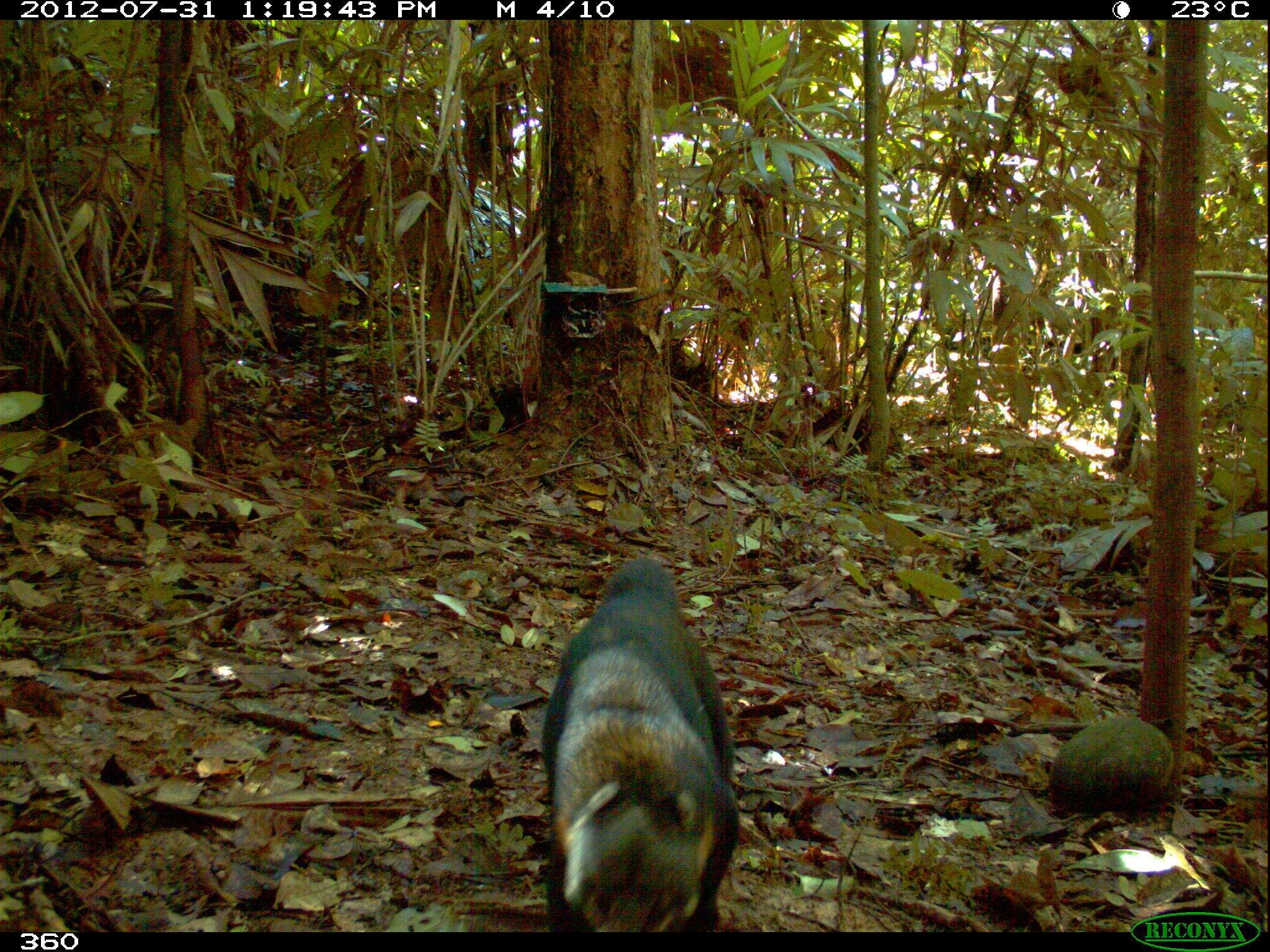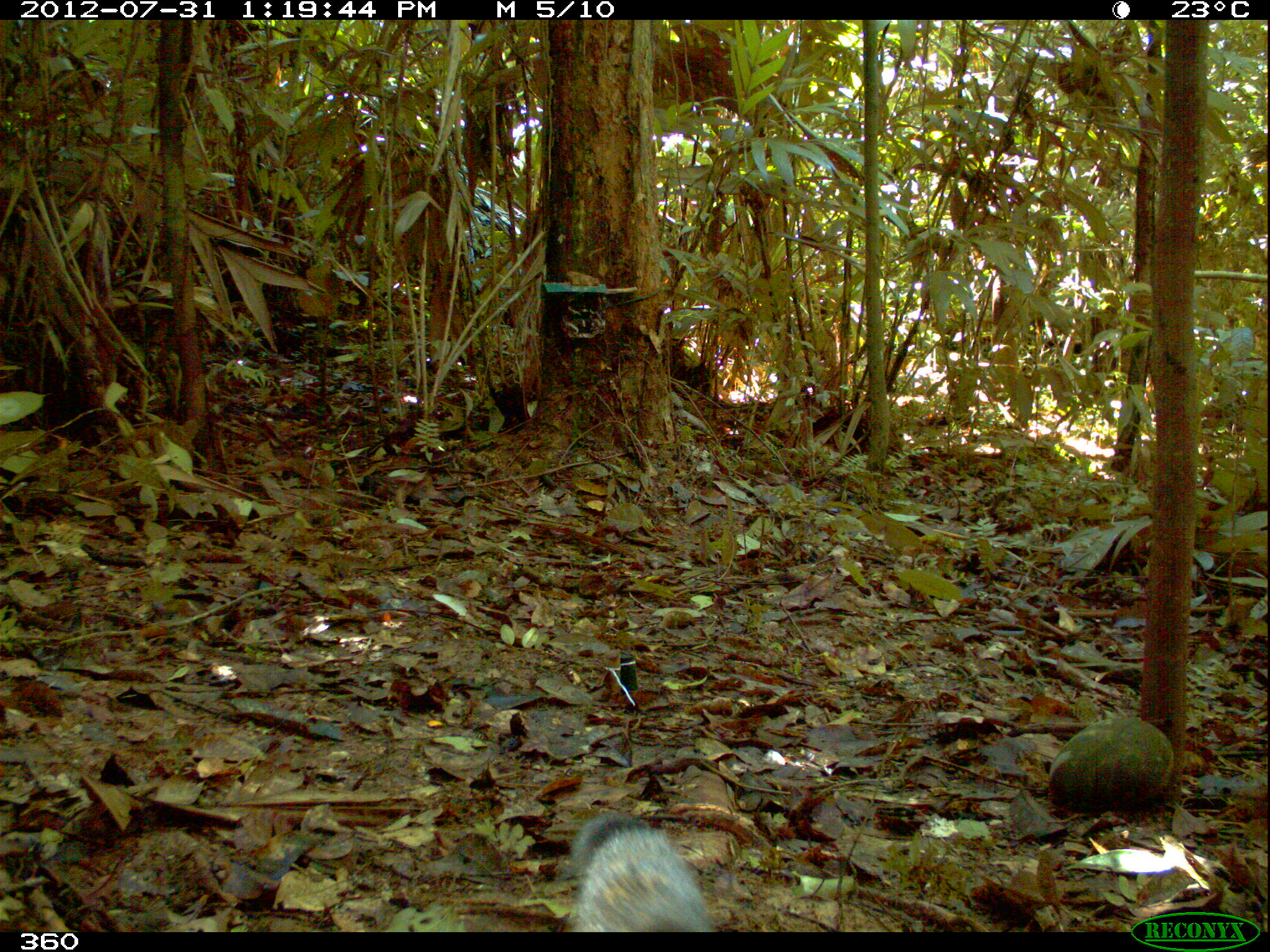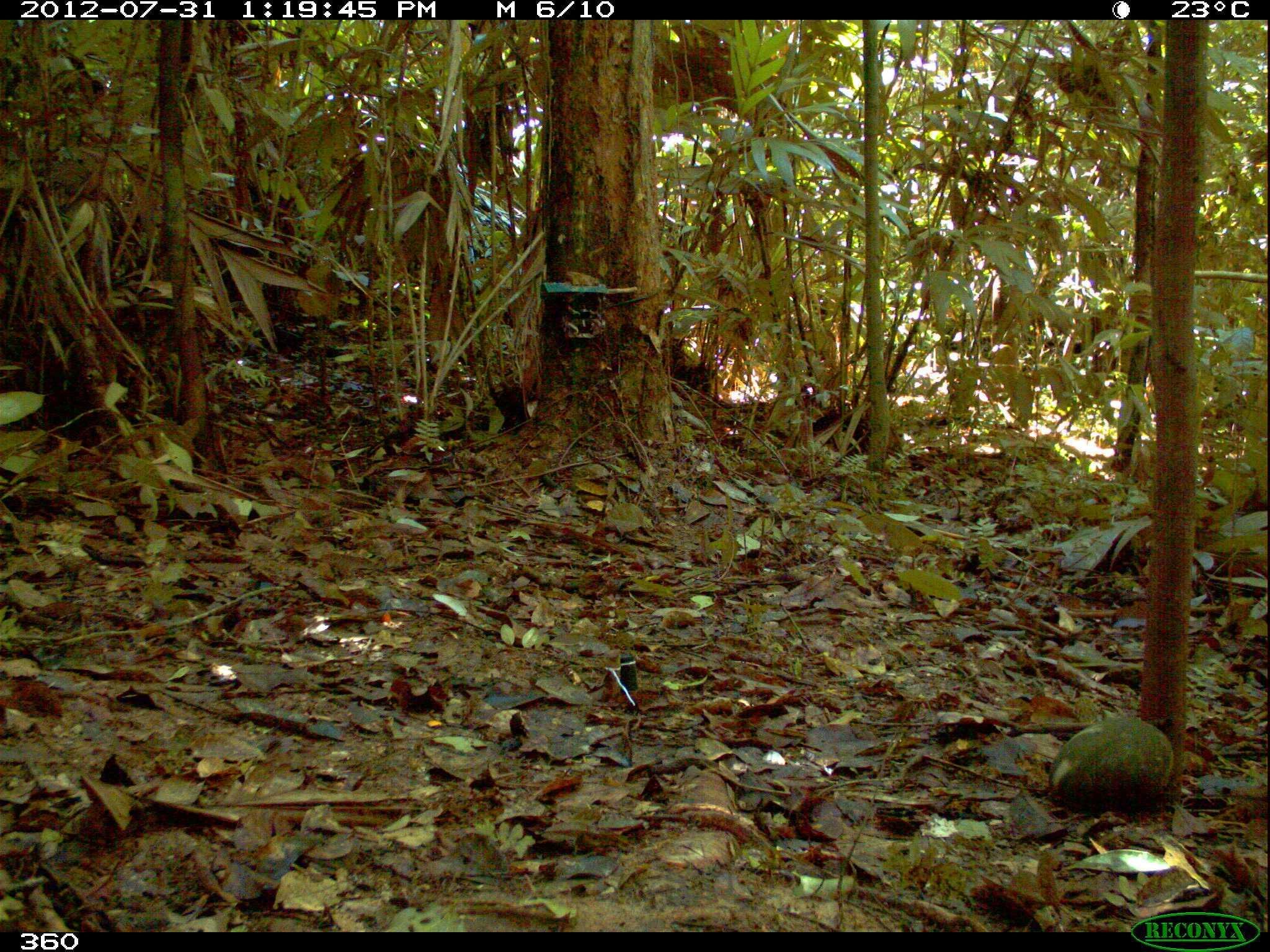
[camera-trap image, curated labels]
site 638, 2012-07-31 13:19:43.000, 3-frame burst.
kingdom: Animalia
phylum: Chordata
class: Mammalia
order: Carnivora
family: Procyonidae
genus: Nasua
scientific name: Nasua nasua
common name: south american coati